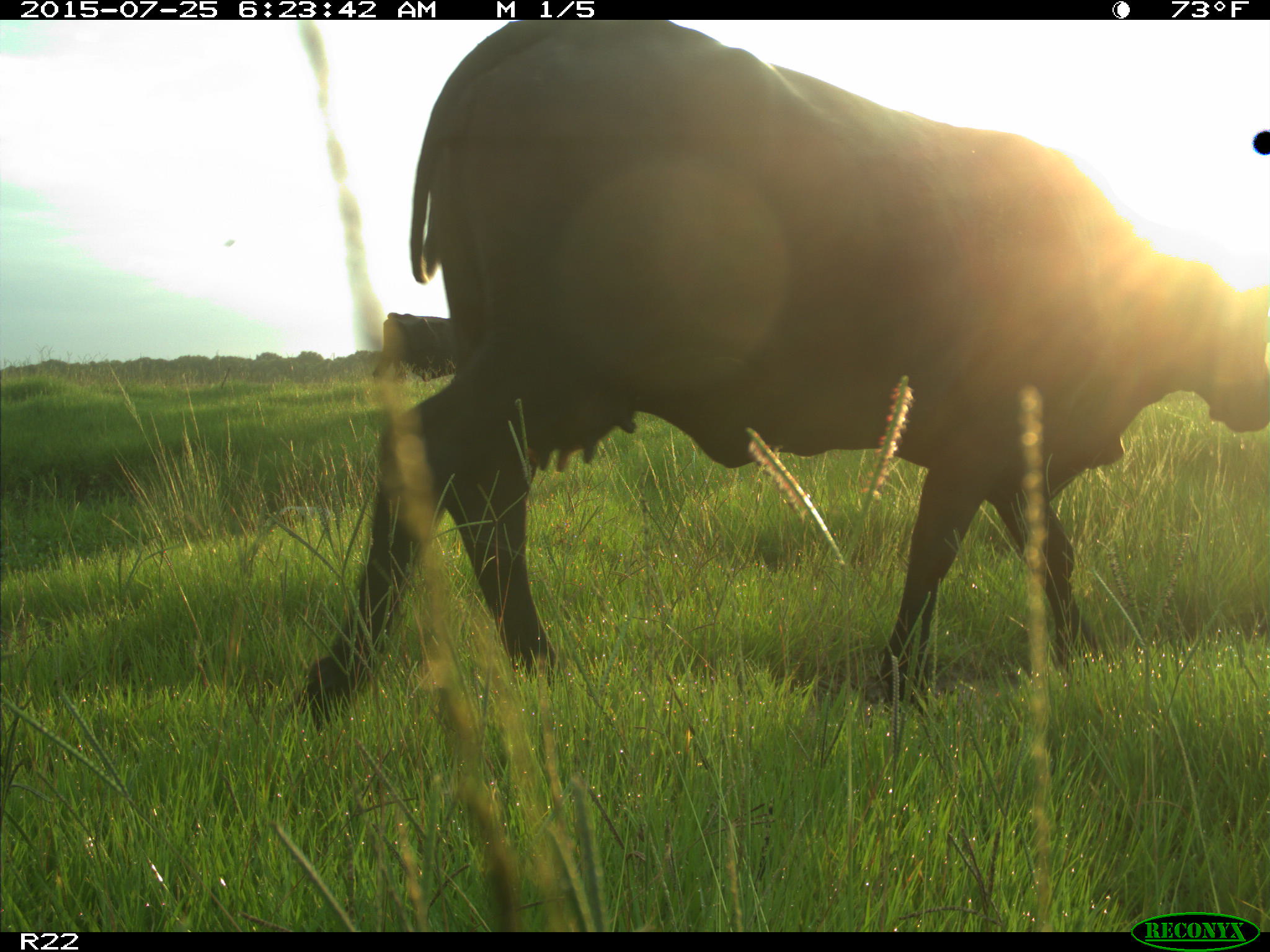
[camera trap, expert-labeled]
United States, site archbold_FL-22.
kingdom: Animalia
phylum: Chordata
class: Mammalia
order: Artiodactyla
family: Bovidae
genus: Bos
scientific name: Bos taurus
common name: domestic cow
Bos taurus (domestic cow).